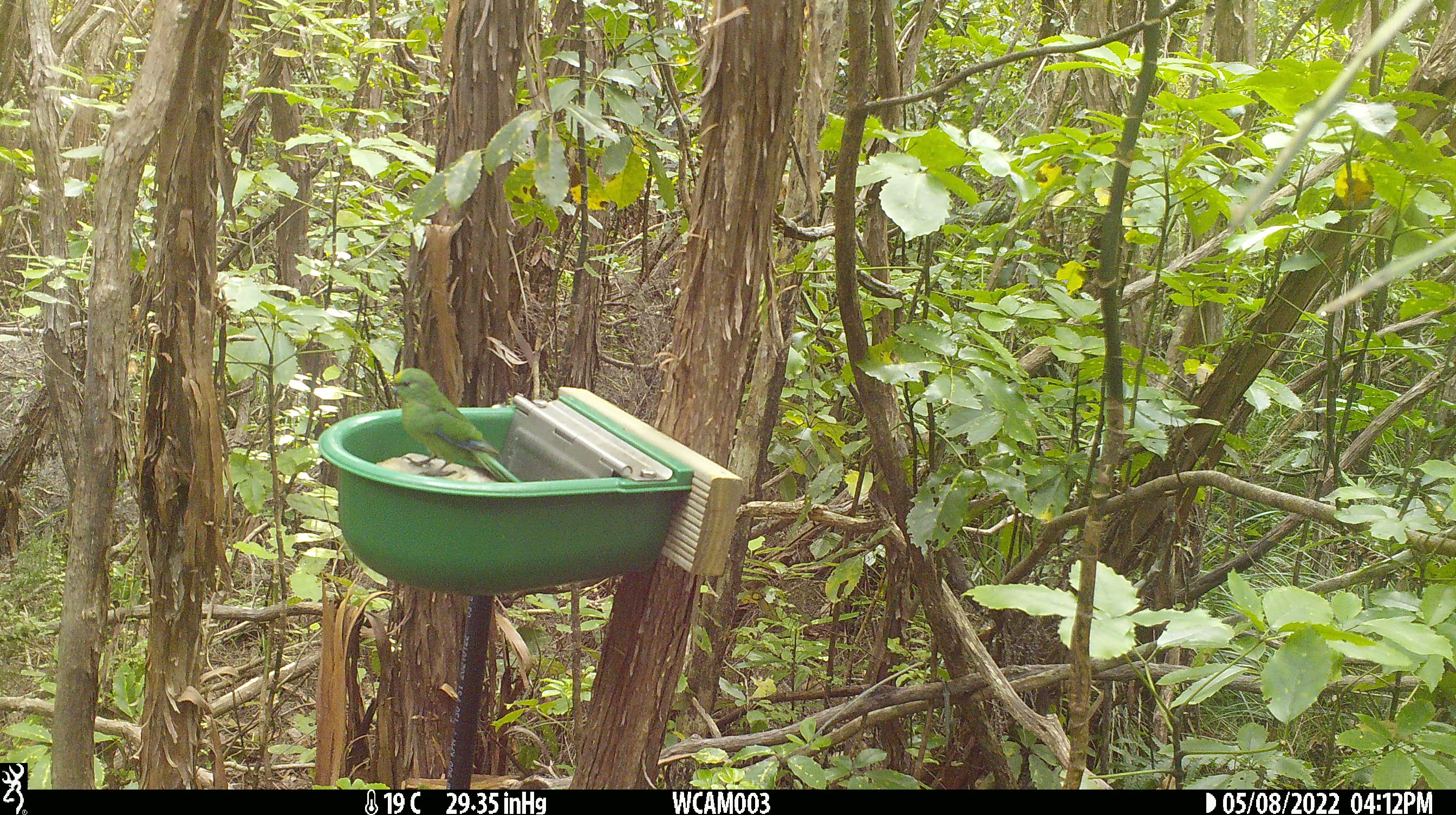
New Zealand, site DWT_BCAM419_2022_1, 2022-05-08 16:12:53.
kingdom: Animalia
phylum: Chordata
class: Aves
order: Psittaciformes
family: Psittaculidae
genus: Cyanoramphus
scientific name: Cyanoramphus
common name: parakeet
Parakeet (Cyanoramphus).